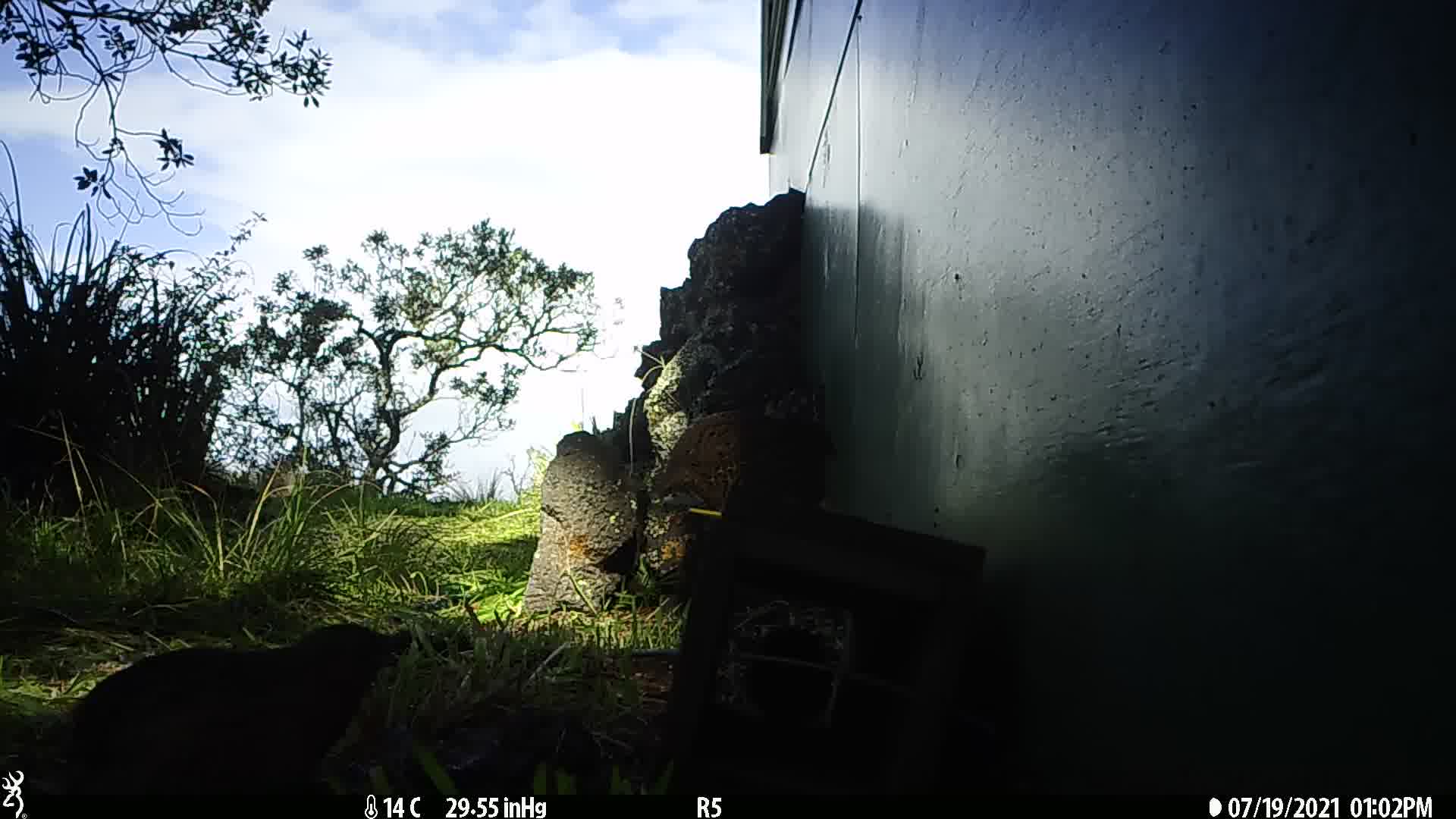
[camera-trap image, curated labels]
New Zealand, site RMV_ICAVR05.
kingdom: Animalia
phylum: Chordata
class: Aves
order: Galliformes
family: Phasianidae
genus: Synoicus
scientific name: Synoicus ypsilophorus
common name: brown quail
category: quail brown